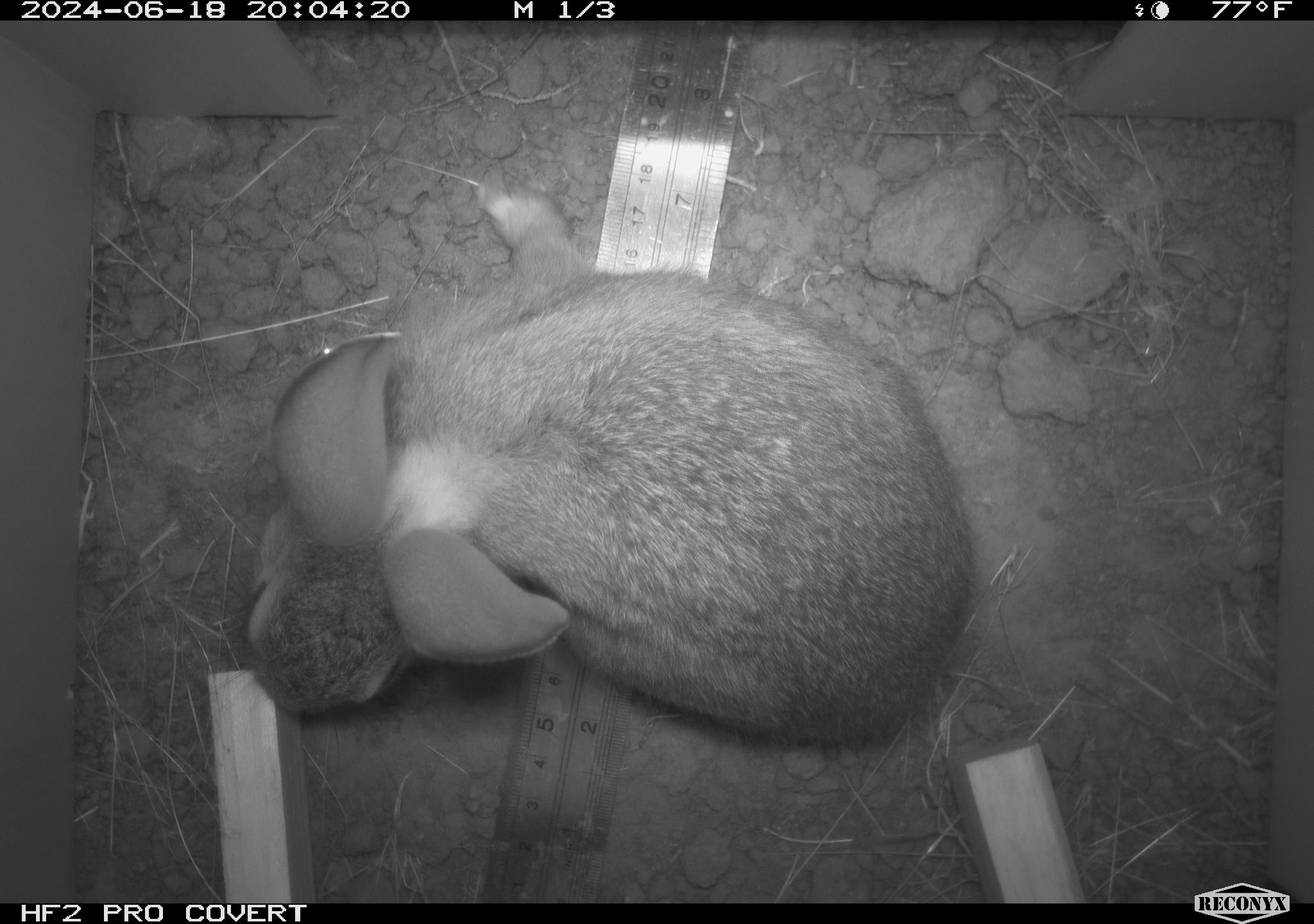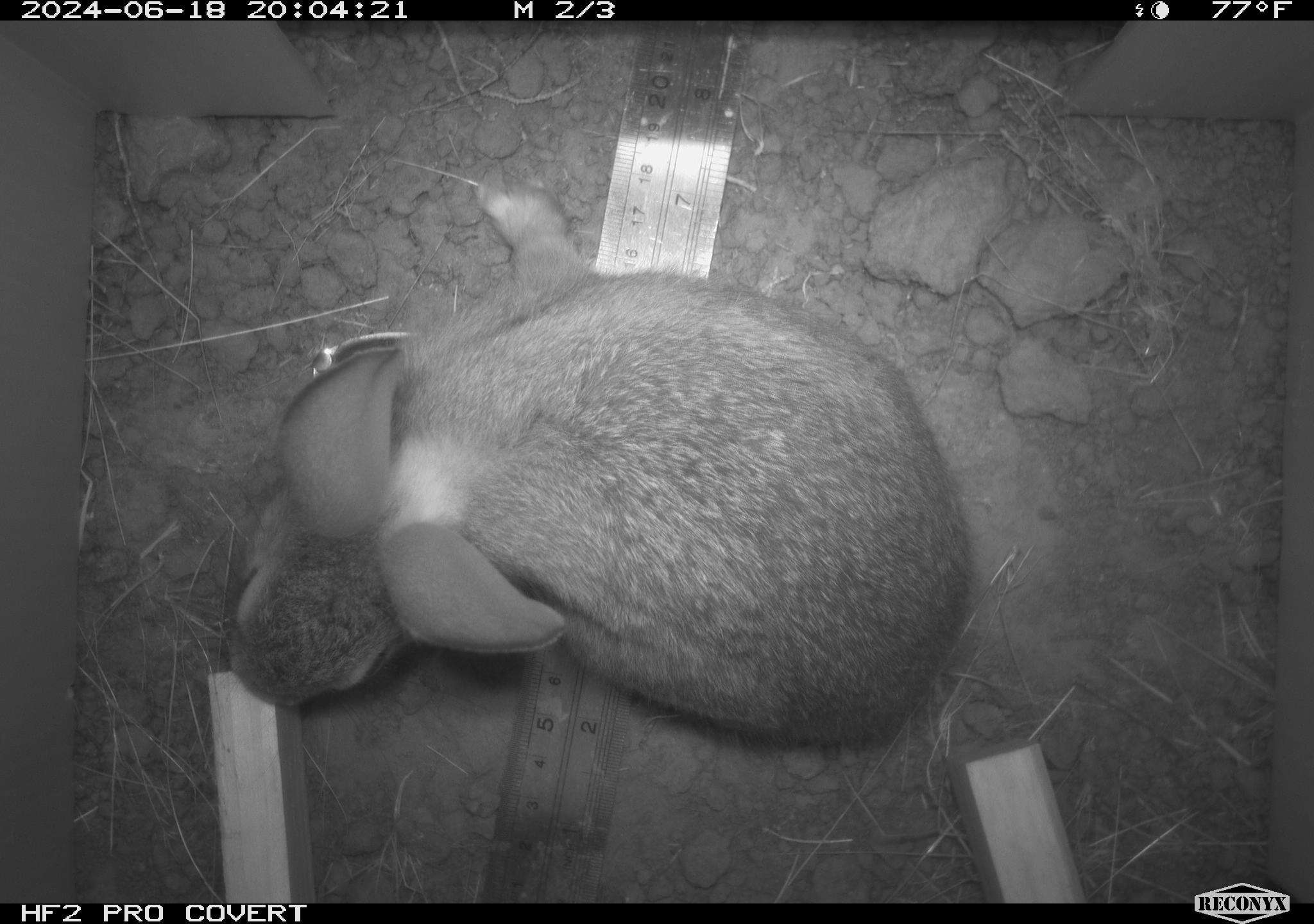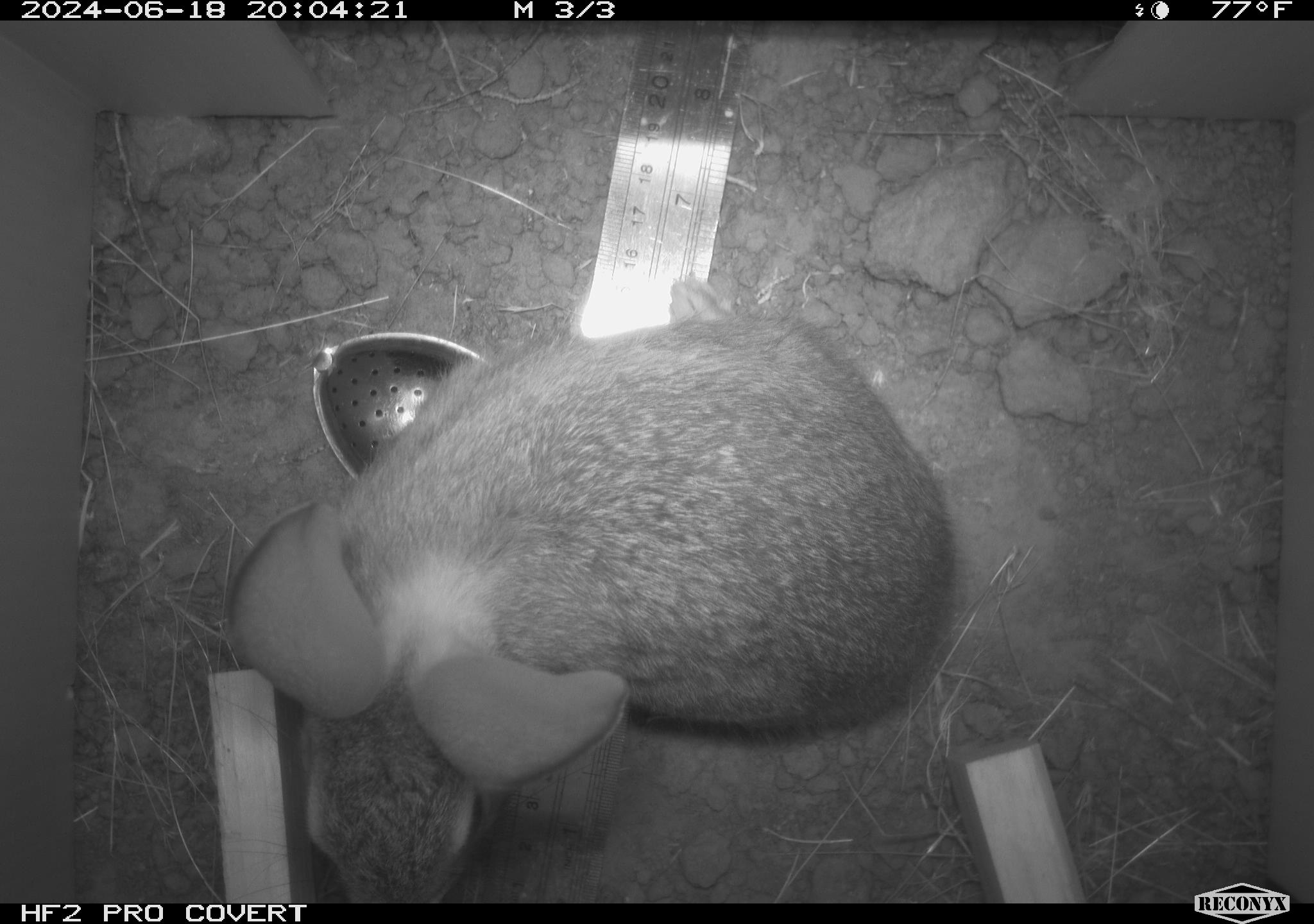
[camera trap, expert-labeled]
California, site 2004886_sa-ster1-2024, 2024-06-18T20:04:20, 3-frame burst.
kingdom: Animalia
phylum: Chordata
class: Mammalia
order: Lagomorpha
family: Leporidae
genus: Sylvilagus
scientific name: Sylvilagus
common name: cottontail rabbits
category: sylvilagus species